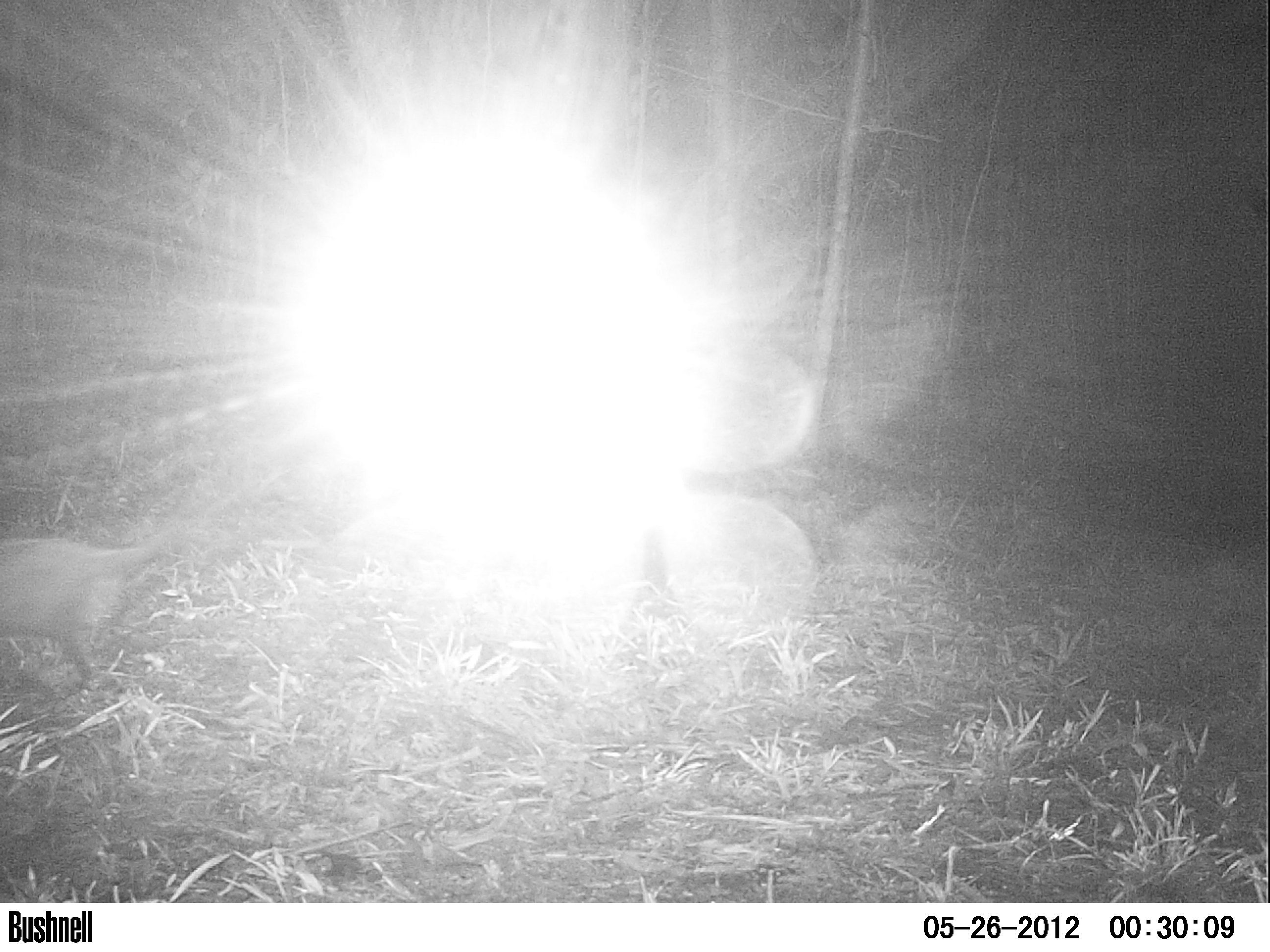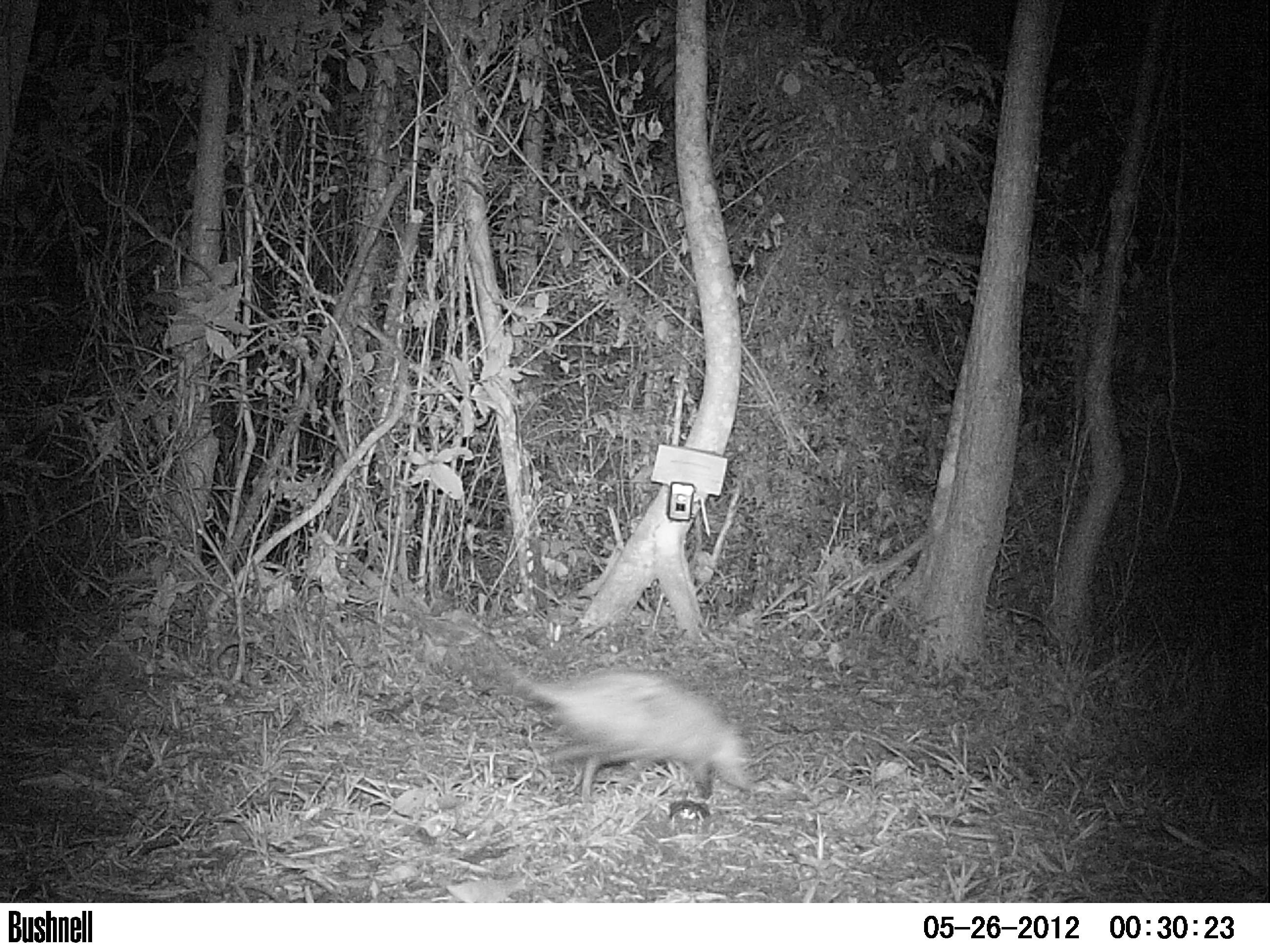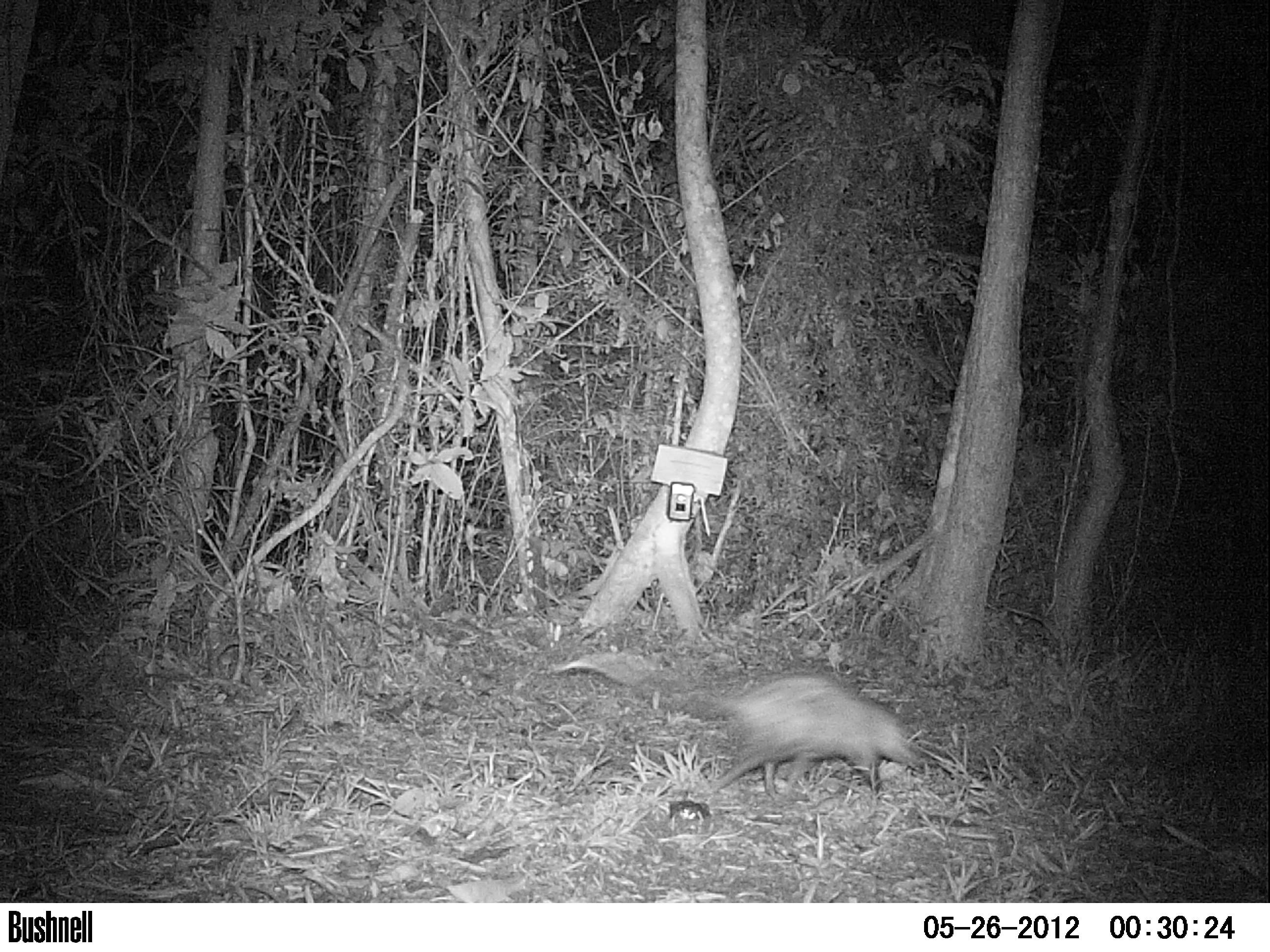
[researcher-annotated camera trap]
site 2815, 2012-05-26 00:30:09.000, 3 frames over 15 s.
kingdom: Animalia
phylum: Chordata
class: Mammalia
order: Didelphimorphia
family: Didelphidae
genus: Didelphis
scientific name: Didelphis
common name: american opossums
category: didelphis sp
Didelphis sp (american opossums) (Didelphis), count 1, age adult.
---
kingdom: Animalia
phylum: Chordata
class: Mammalia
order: Didelphimorphia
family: Didelphidae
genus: Didelphis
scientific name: Didelphis virginiana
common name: virginia opossum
Didelphis virginiana (virginia opossum), count 1, age adult.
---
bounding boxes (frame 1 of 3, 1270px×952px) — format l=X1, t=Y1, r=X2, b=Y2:
didelphis sp: l=0, t=531, r=171, b=692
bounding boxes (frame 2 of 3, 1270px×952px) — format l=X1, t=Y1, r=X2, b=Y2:
didelphis virginiana: l=487, t=641, r=755, b=805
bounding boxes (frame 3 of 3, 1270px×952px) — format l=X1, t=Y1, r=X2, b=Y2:
didelphis virginiana: l=696, t=674, r=926, b=800